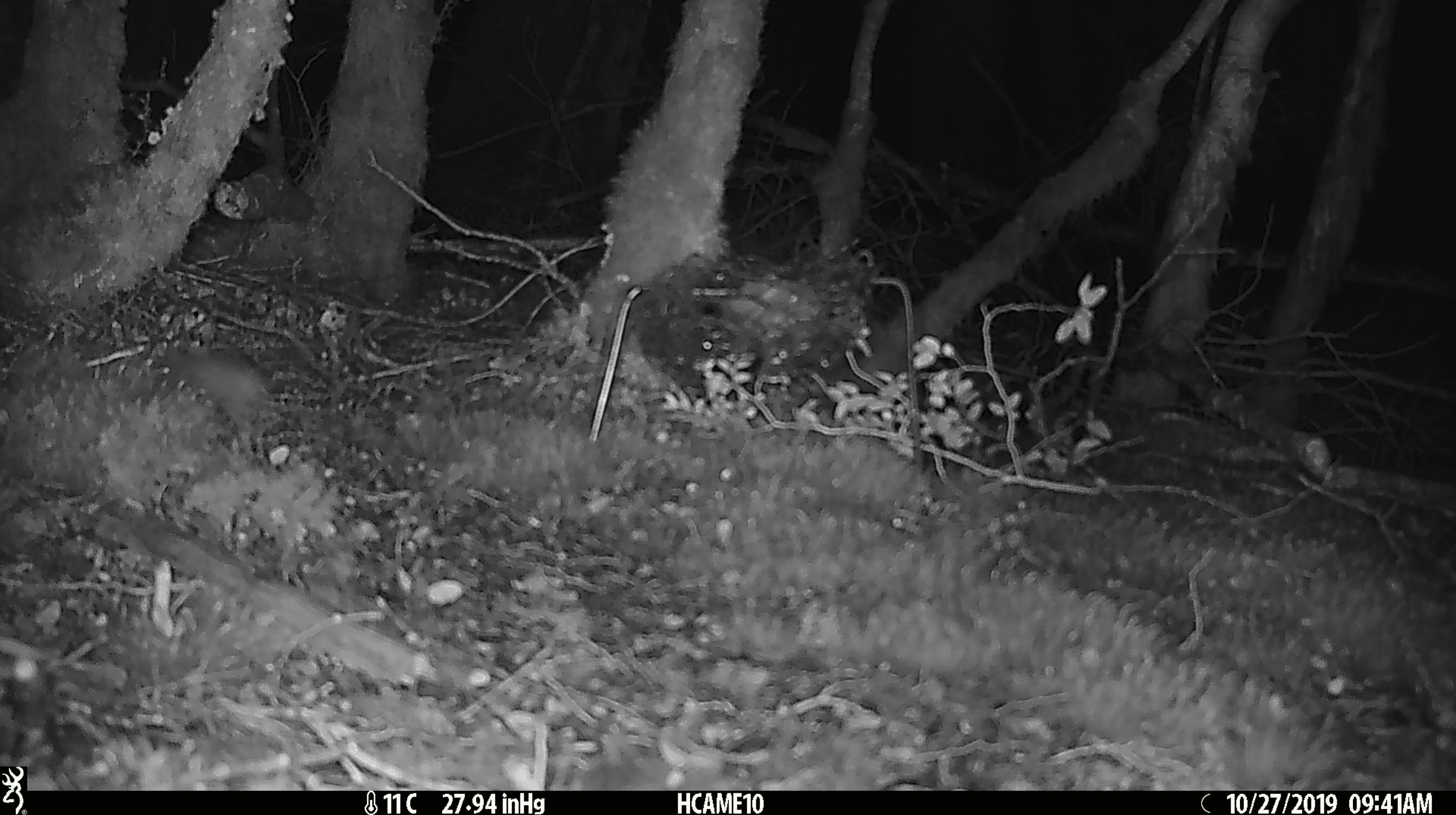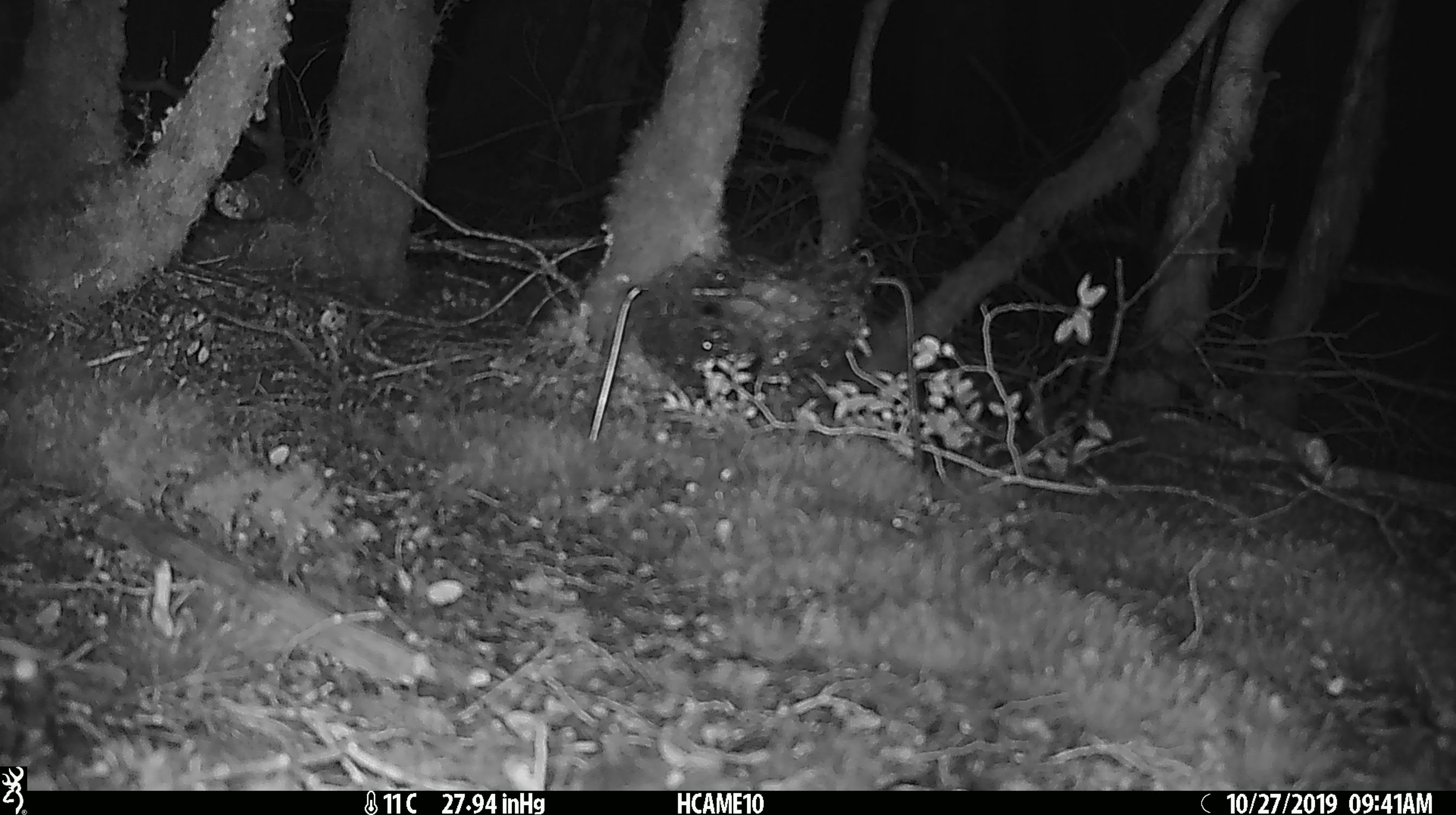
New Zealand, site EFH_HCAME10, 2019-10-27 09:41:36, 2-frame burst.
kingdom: Animalia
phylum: Chordata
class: Mammalia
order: Rodentia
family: Muridae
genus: Mus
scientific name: Mus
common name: mouse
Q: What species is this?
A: Mouse (Mus).